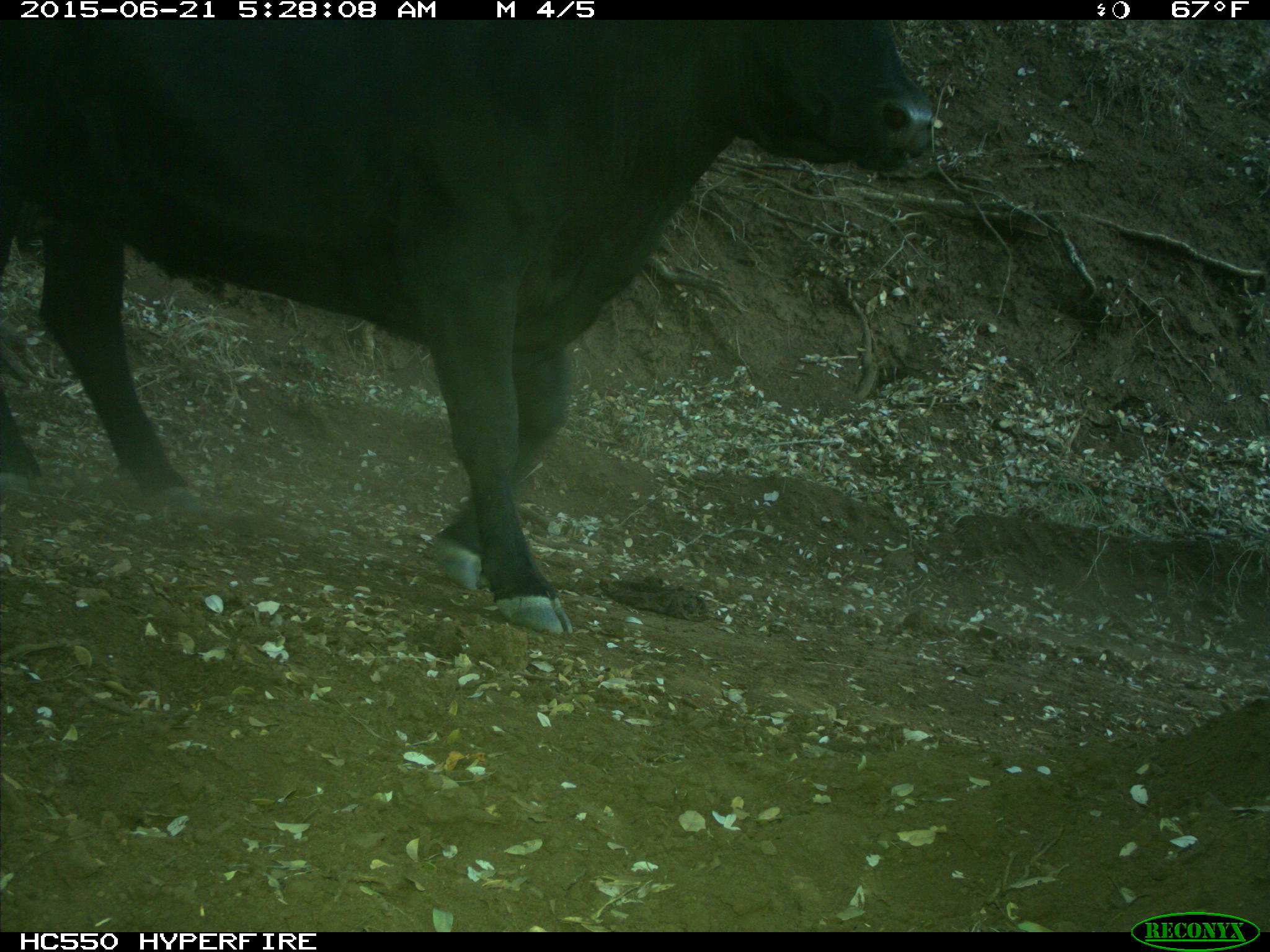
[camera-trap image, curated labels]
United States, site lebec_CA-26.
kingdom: Animalia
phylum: Chordata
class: Mammalia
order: Artiodactyla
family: Bovidae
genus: Bos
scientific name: Bos taurus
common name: domestic cow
Bos taurus (domestic cow).